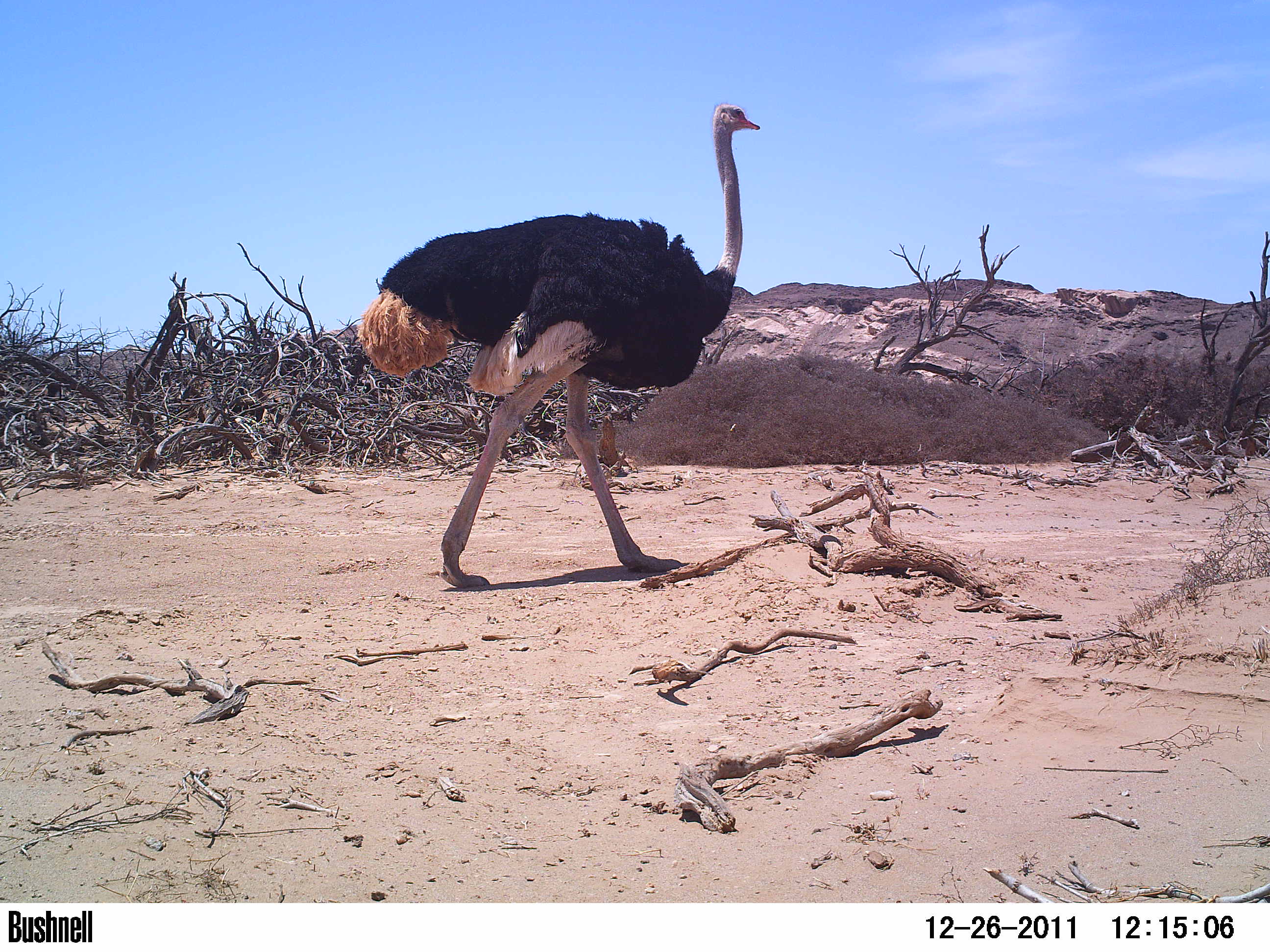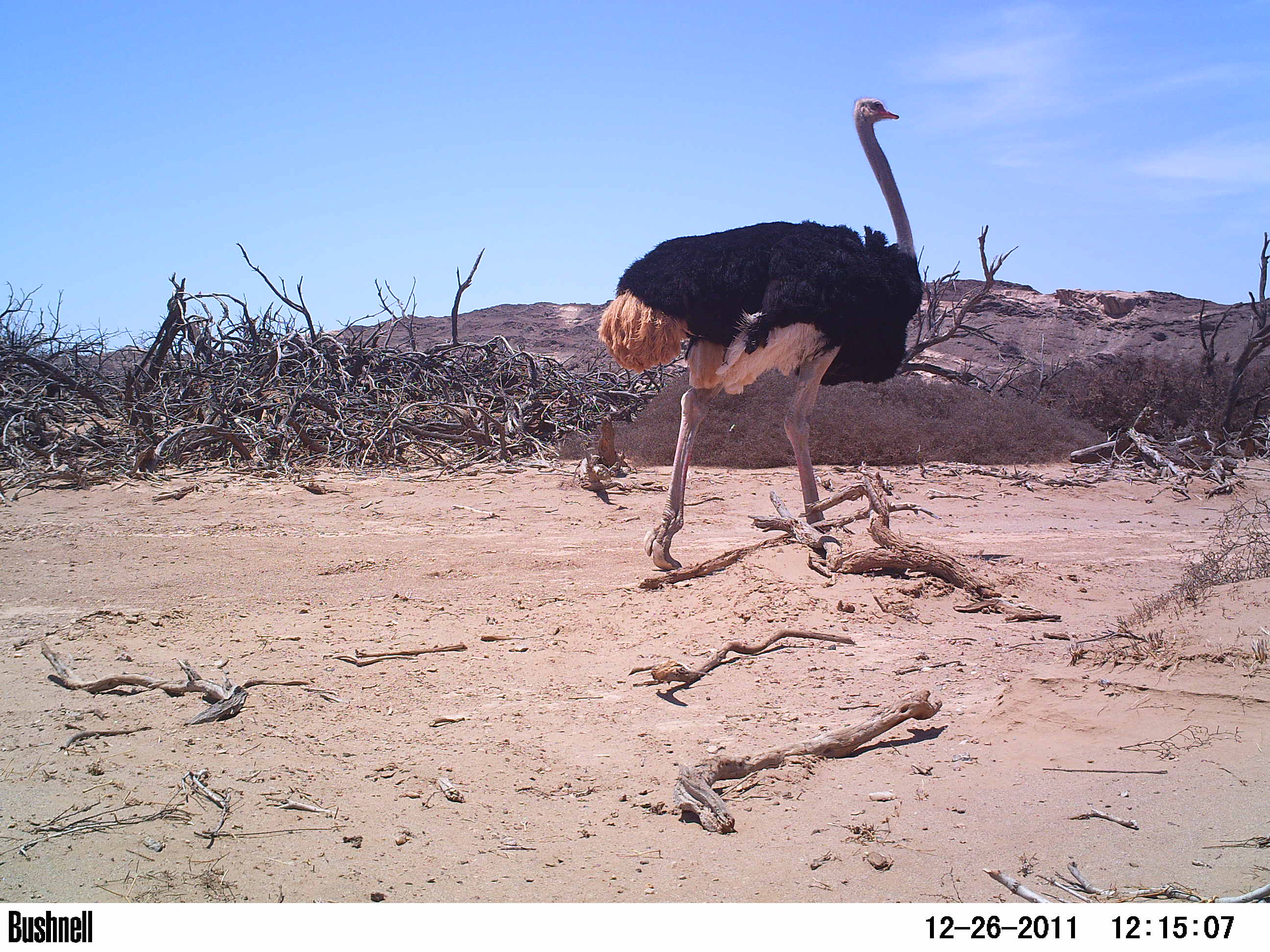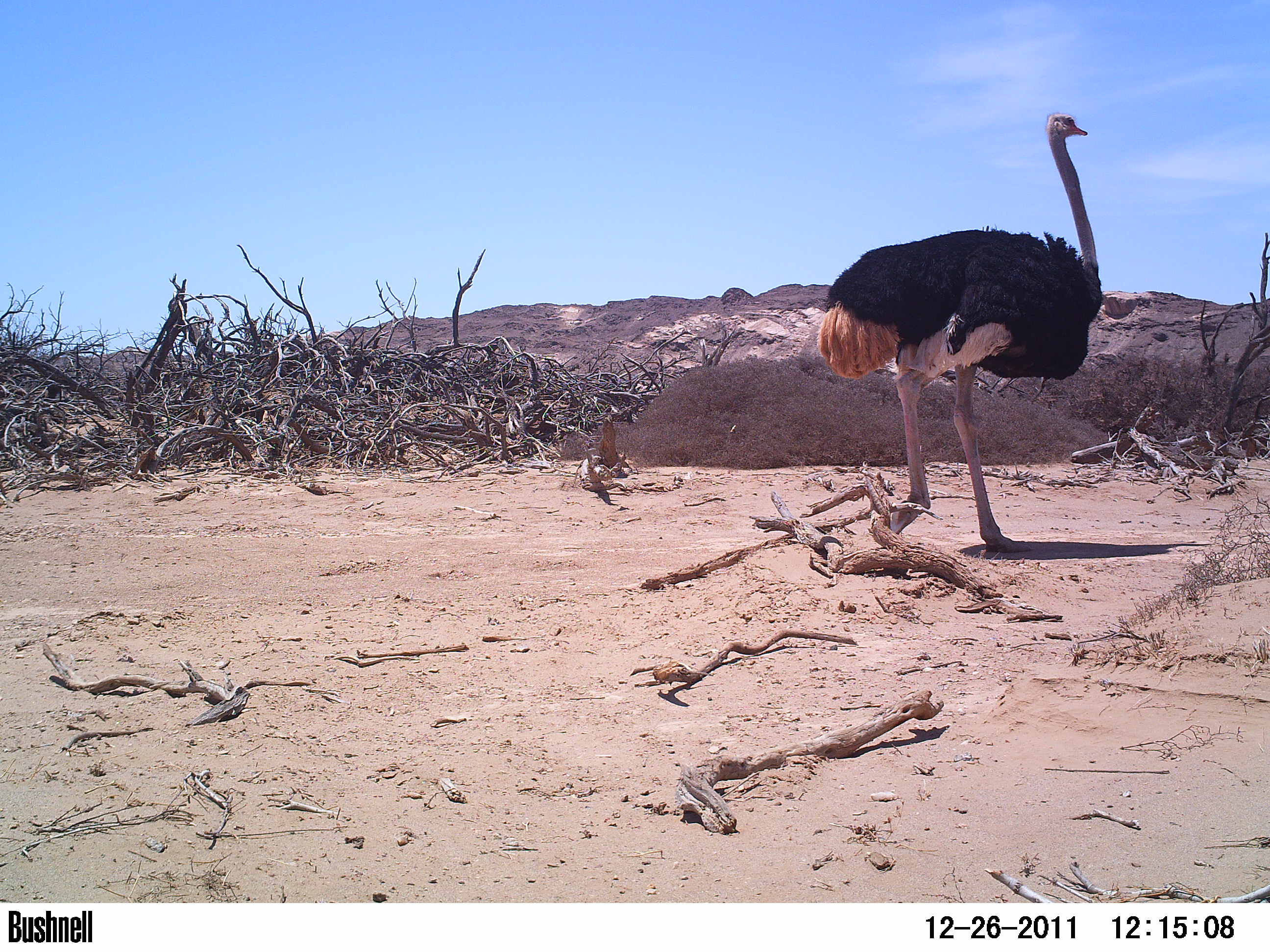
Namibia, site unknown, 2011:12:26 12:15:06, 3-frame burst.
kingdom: Animalia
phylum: Chordata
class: Aves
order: Struthioniformes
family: Struthionidae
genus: Struthio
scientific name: Struthio camelus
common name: common ostrich